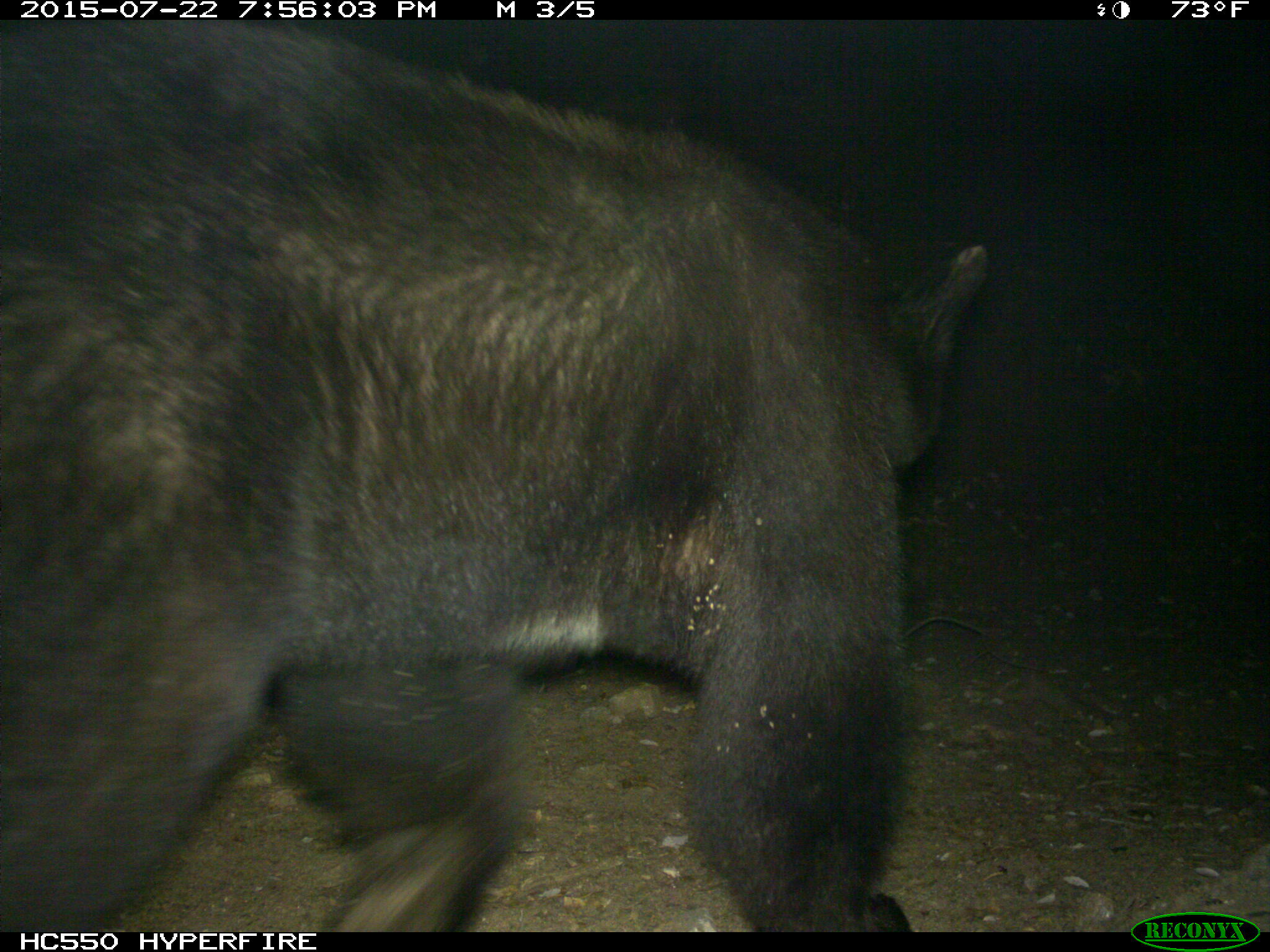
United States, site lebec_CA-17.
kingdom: Animalia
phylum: Chordata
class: Mammalia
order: Carnivora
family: Ursidae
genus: Ursus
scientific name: Ursus americanus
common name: american black bear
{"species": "Ursus americanus (american black bear)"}